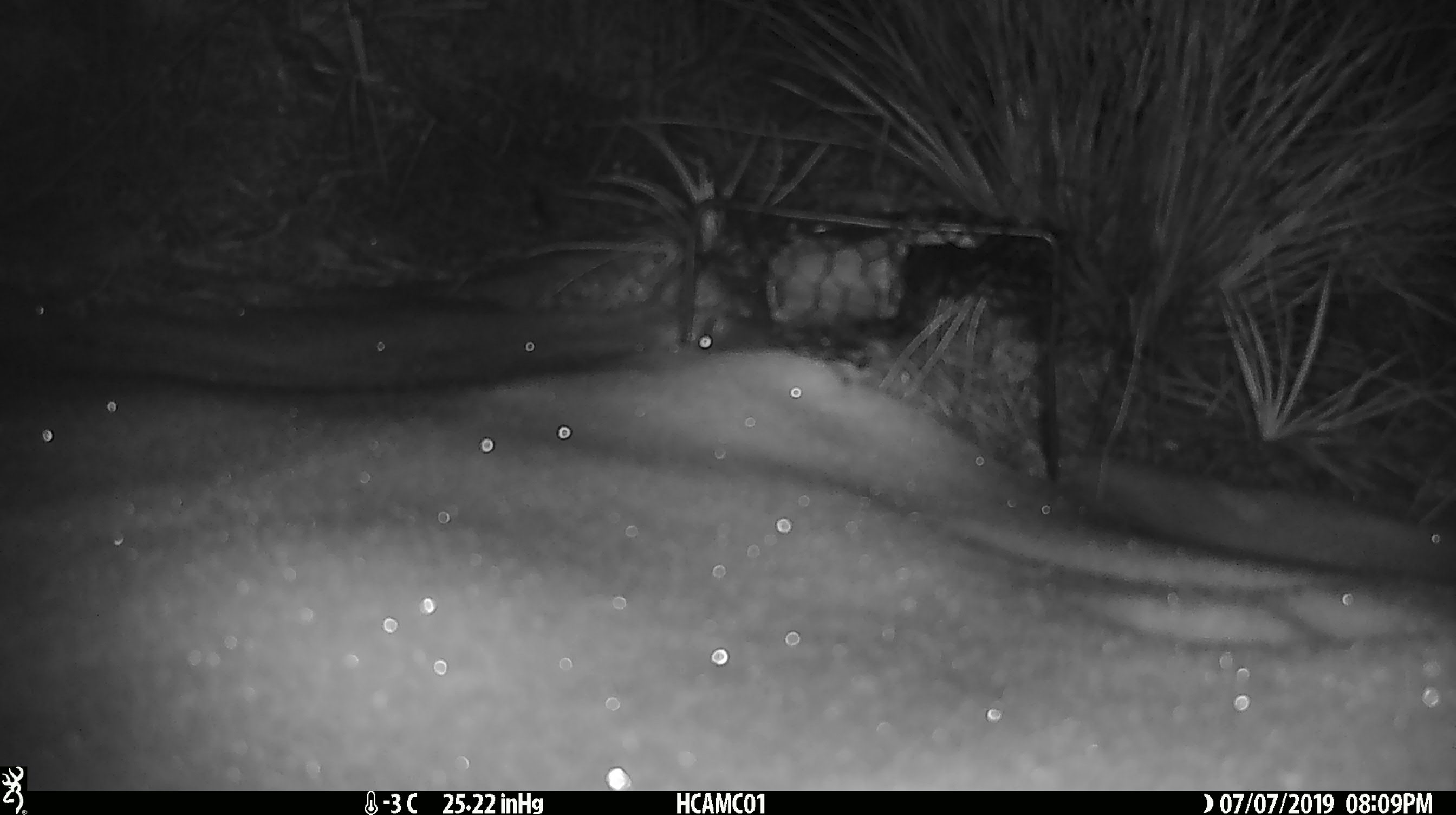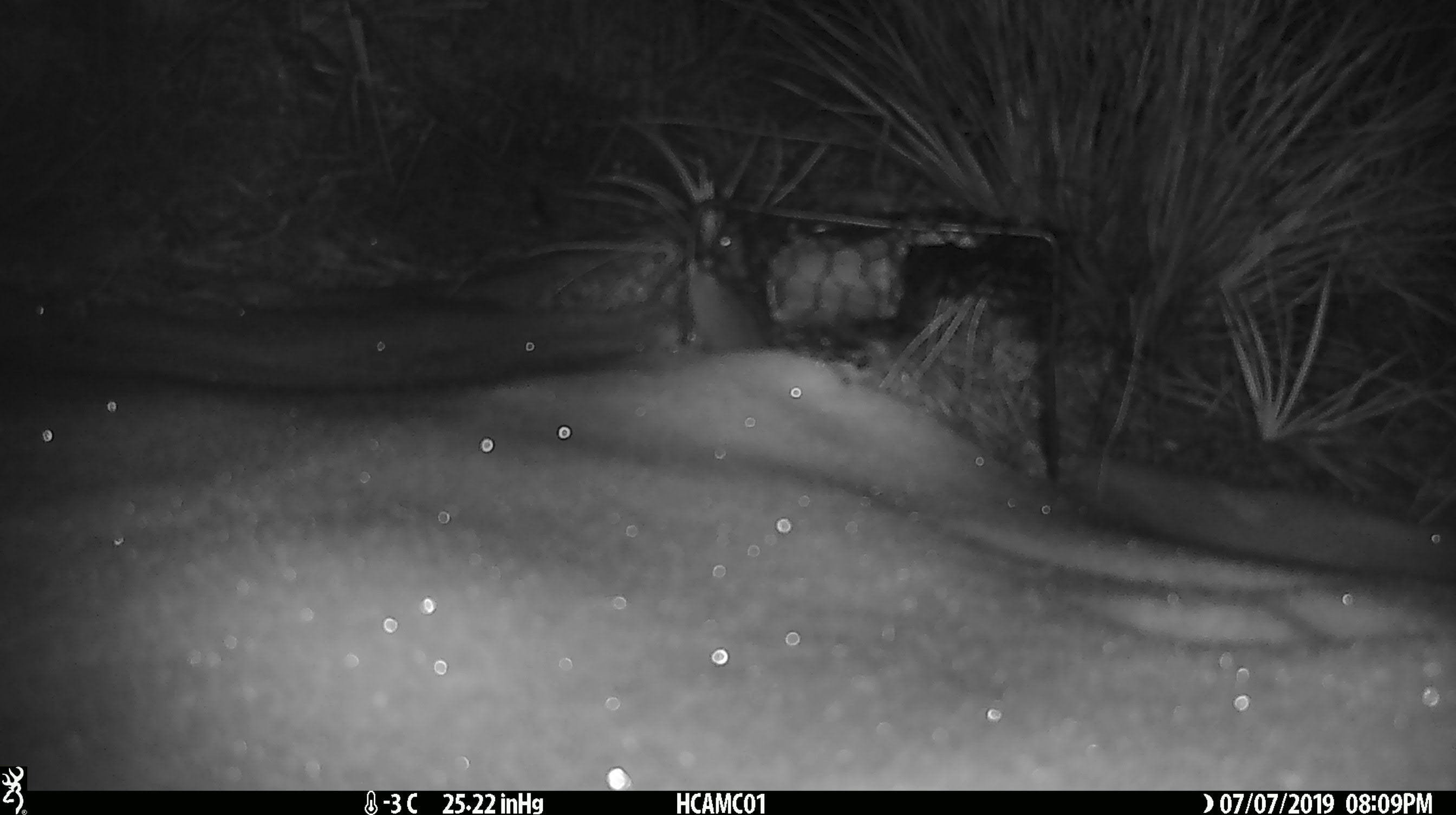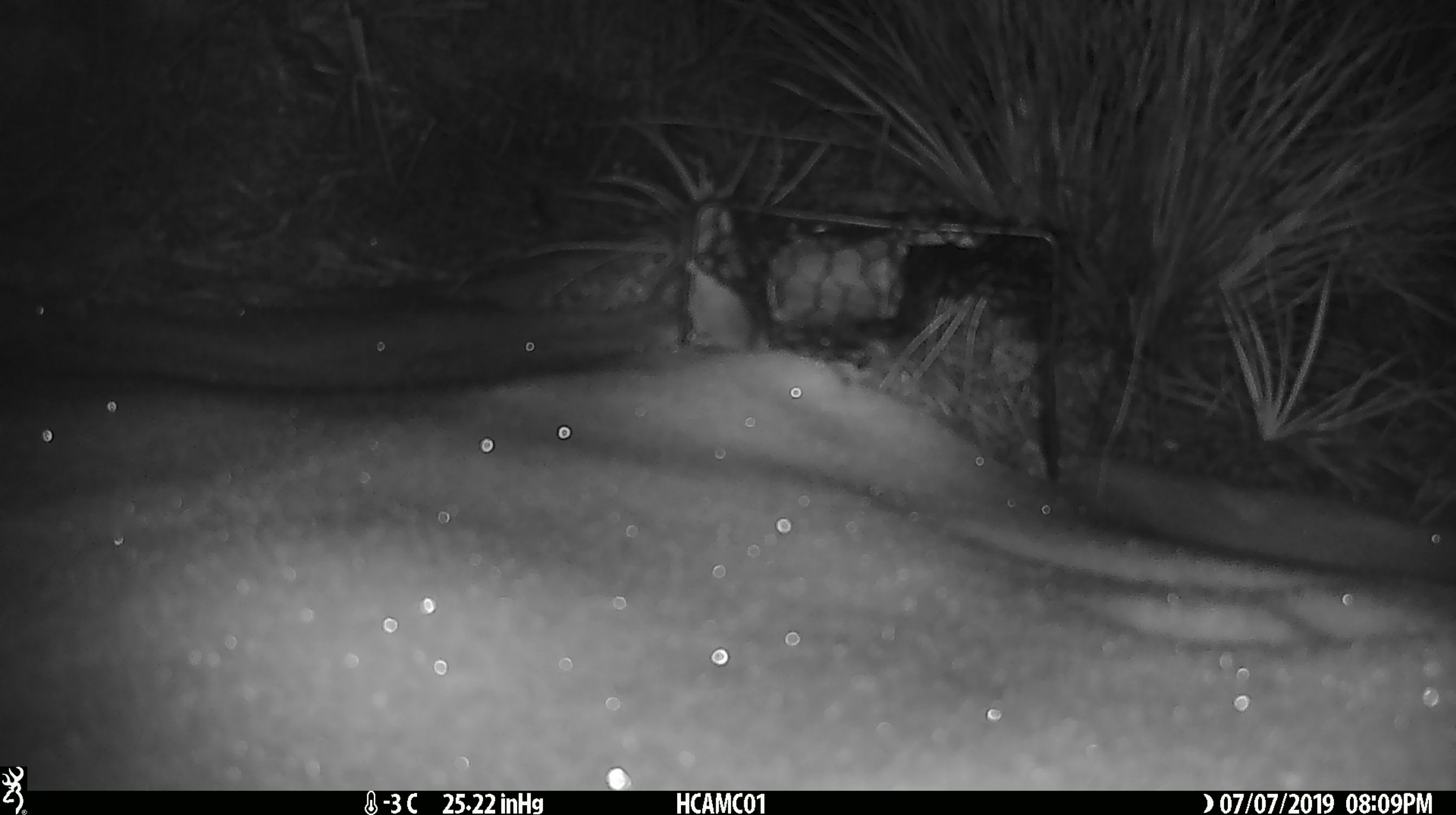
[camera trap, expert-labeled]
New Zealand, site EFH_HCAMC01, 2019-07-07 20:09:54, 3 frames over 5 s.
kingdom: Animalia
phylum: Chordata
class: Mammalia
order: Rodentia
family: Muridae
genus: Mus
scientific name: Mus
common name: mouse